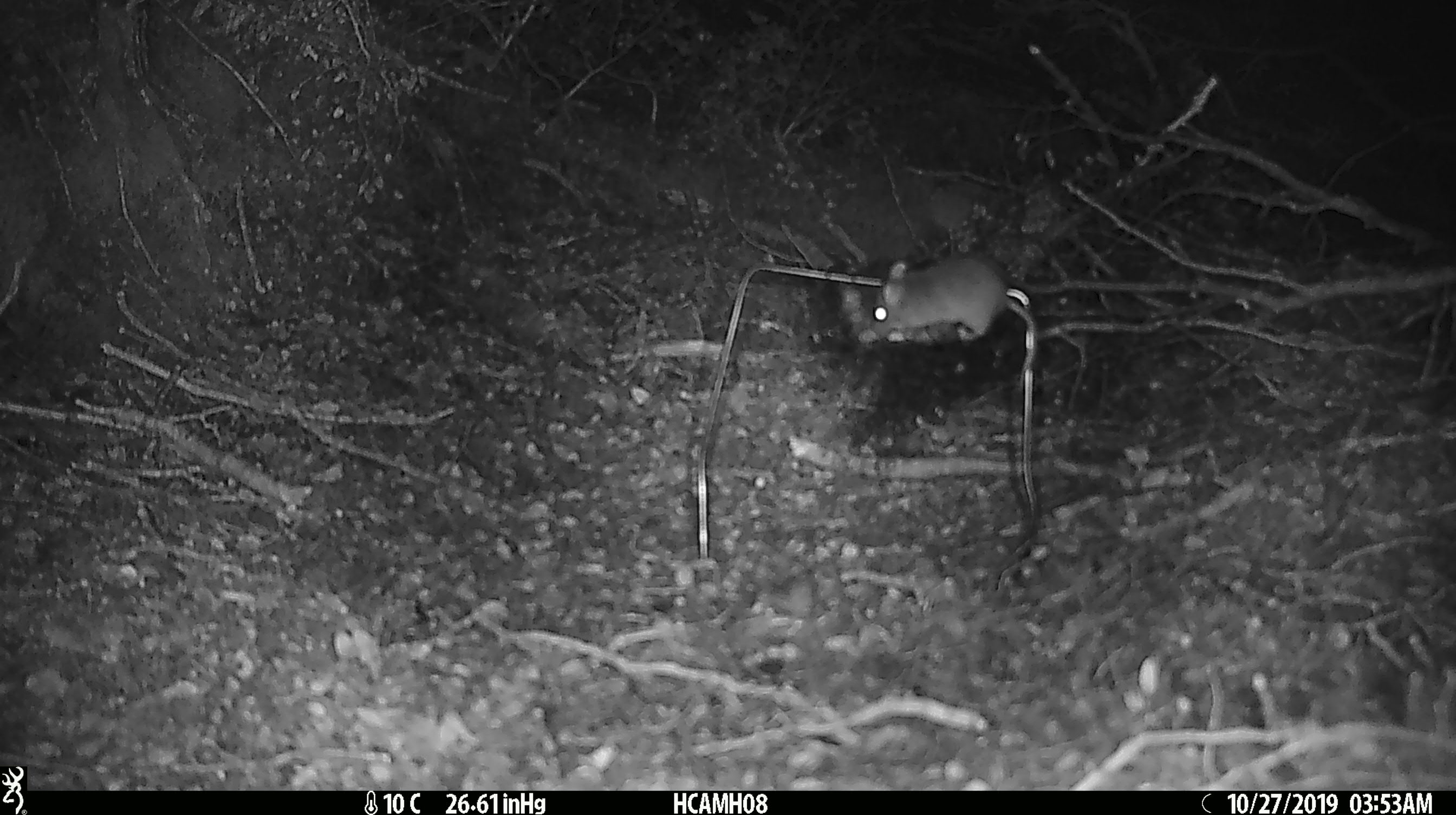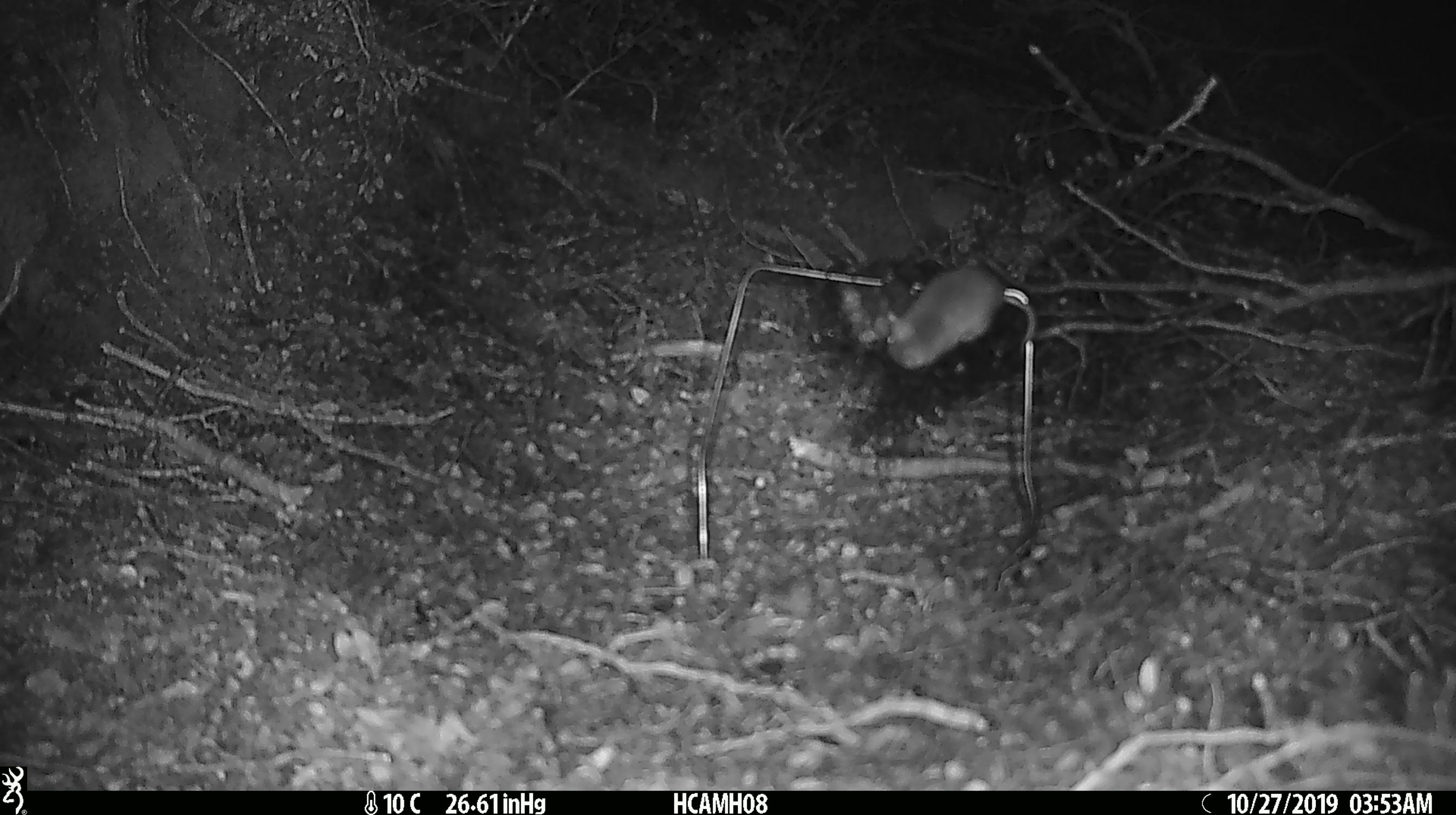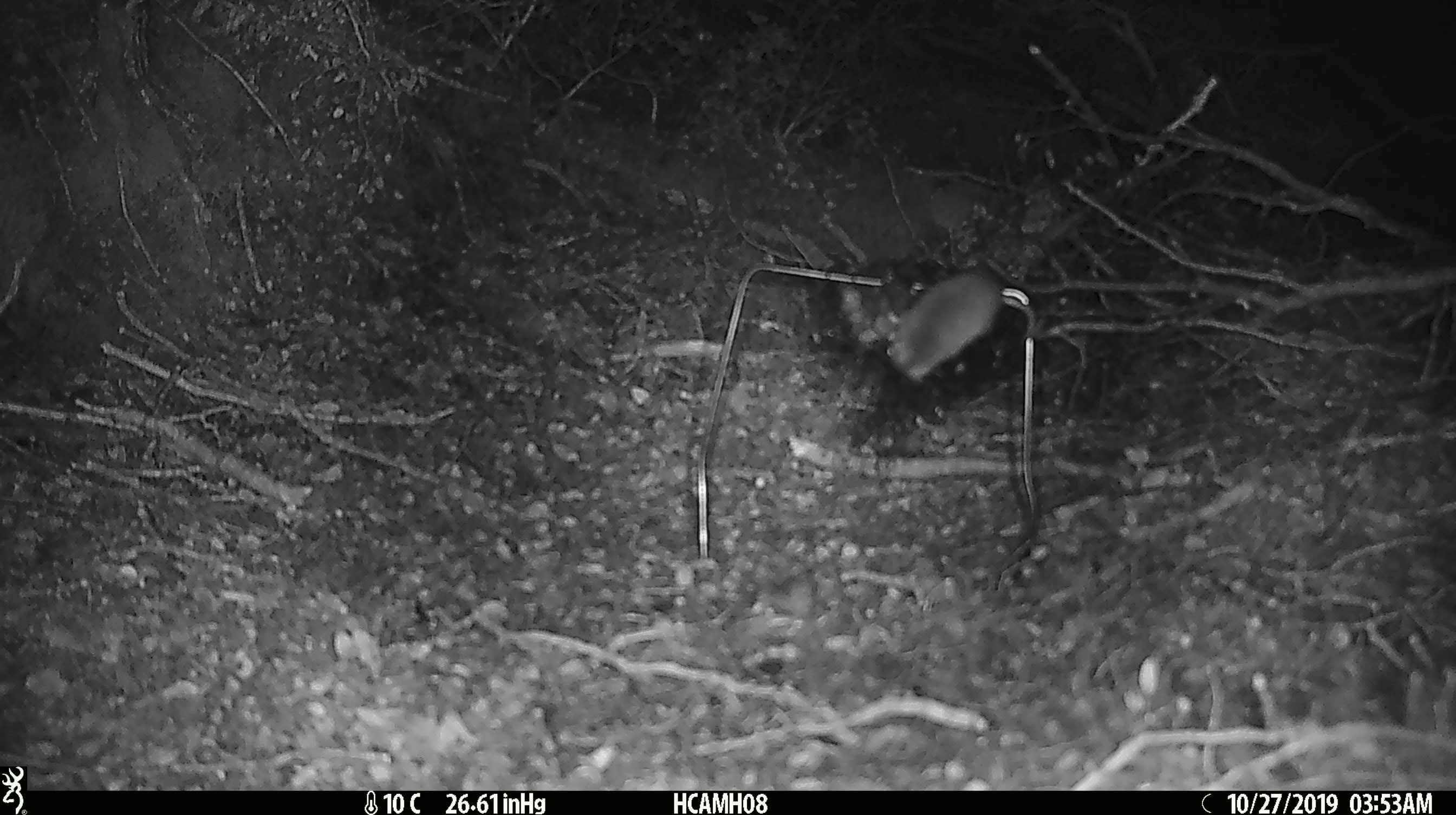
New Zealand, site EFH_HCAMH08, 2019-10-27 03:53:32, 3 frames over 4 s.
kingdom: Animalia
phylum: Chordata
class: Mammalia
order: Rodentia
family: Muridae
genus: Mus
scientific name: Mus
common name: mouse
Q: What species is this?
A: Mouse (Mus).